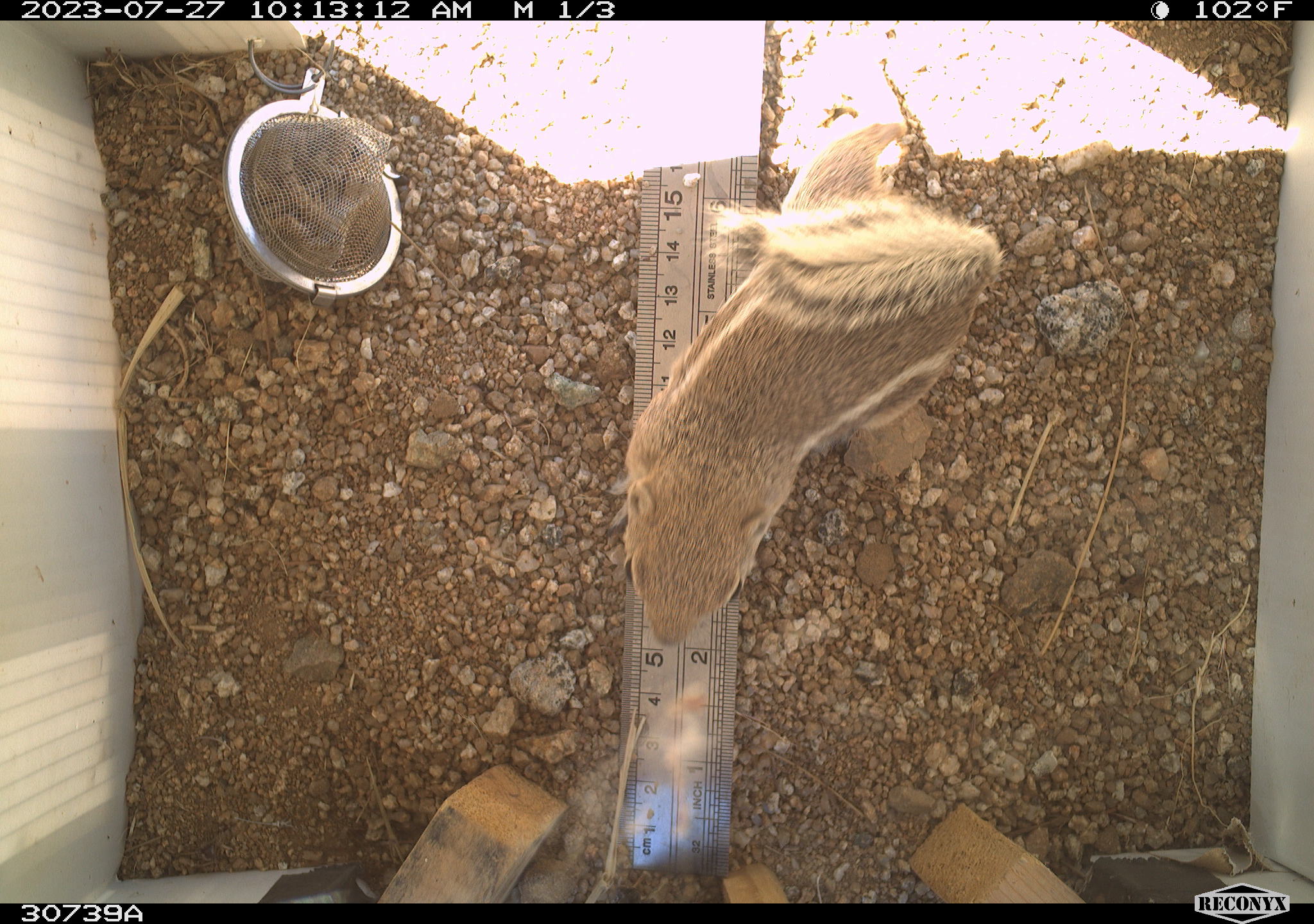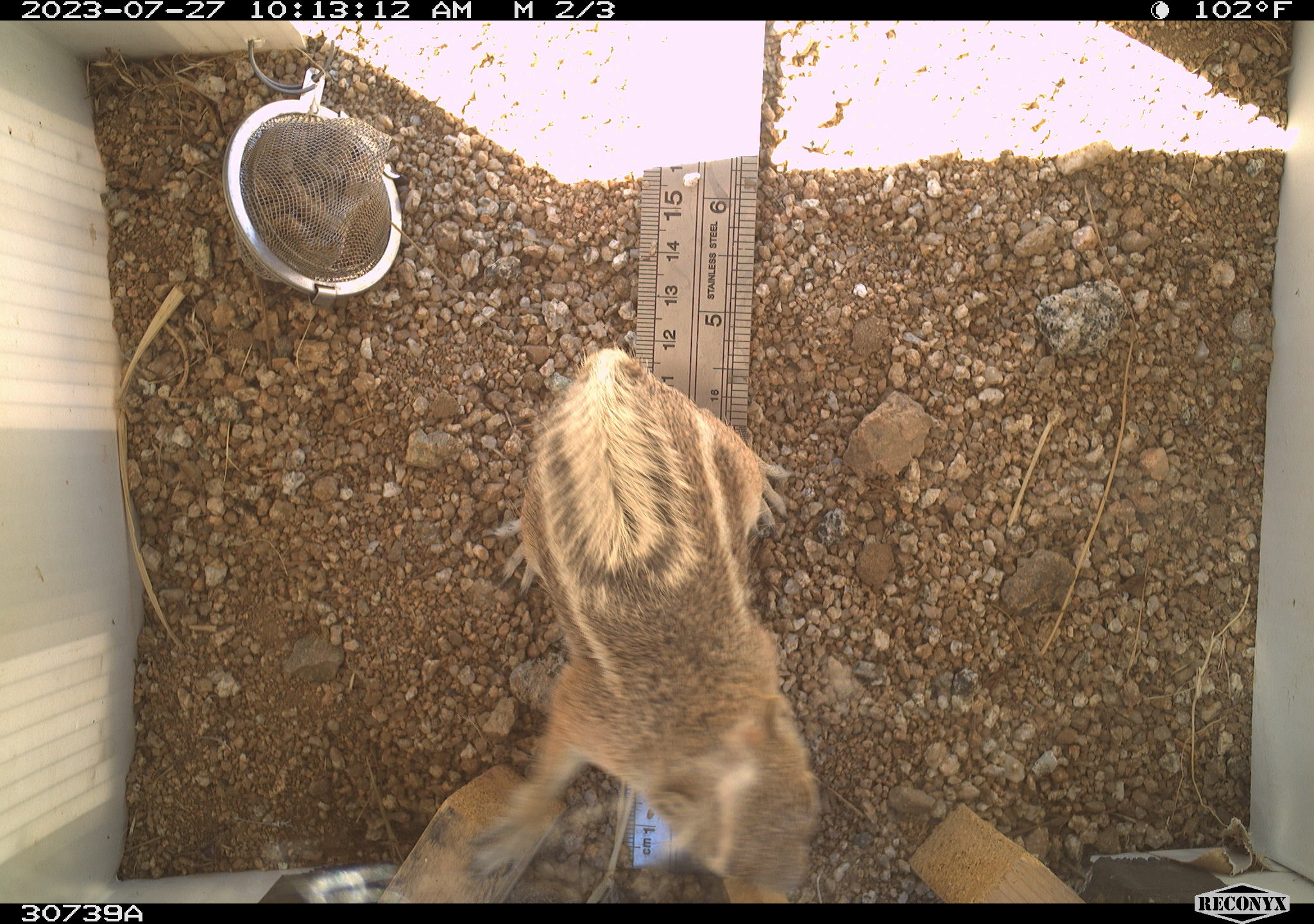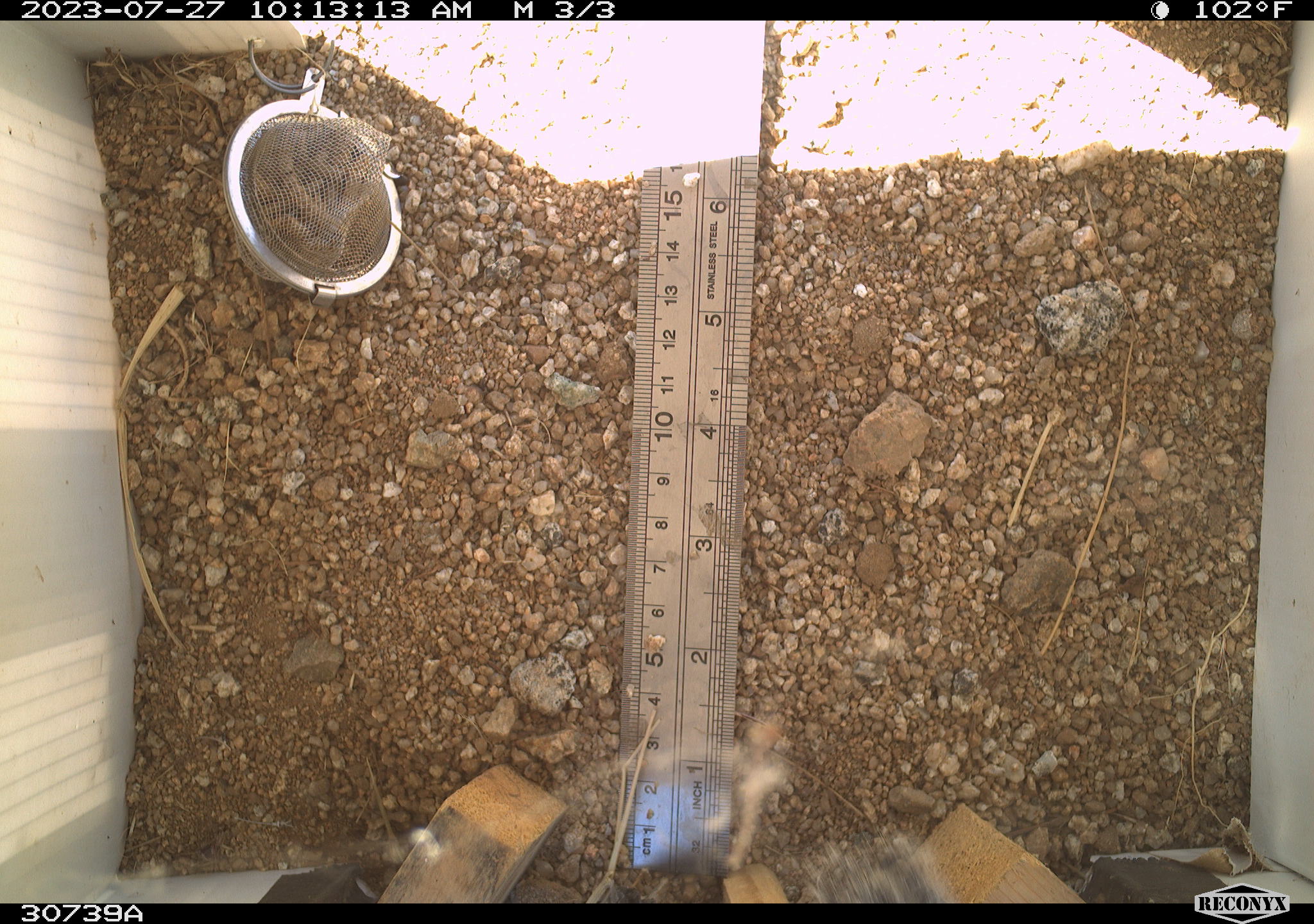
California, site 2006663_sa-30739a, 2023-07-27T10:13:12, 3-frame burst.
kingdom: Animalia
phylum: Chordata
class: Mammalia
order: Rodentia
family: Sciuridae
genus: Ammospermophilus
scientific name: Ammospermophilus leucurus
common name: white-tailed antelope squirrel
White-tailed antelope squirrel (Ammospermophilus leucurus).